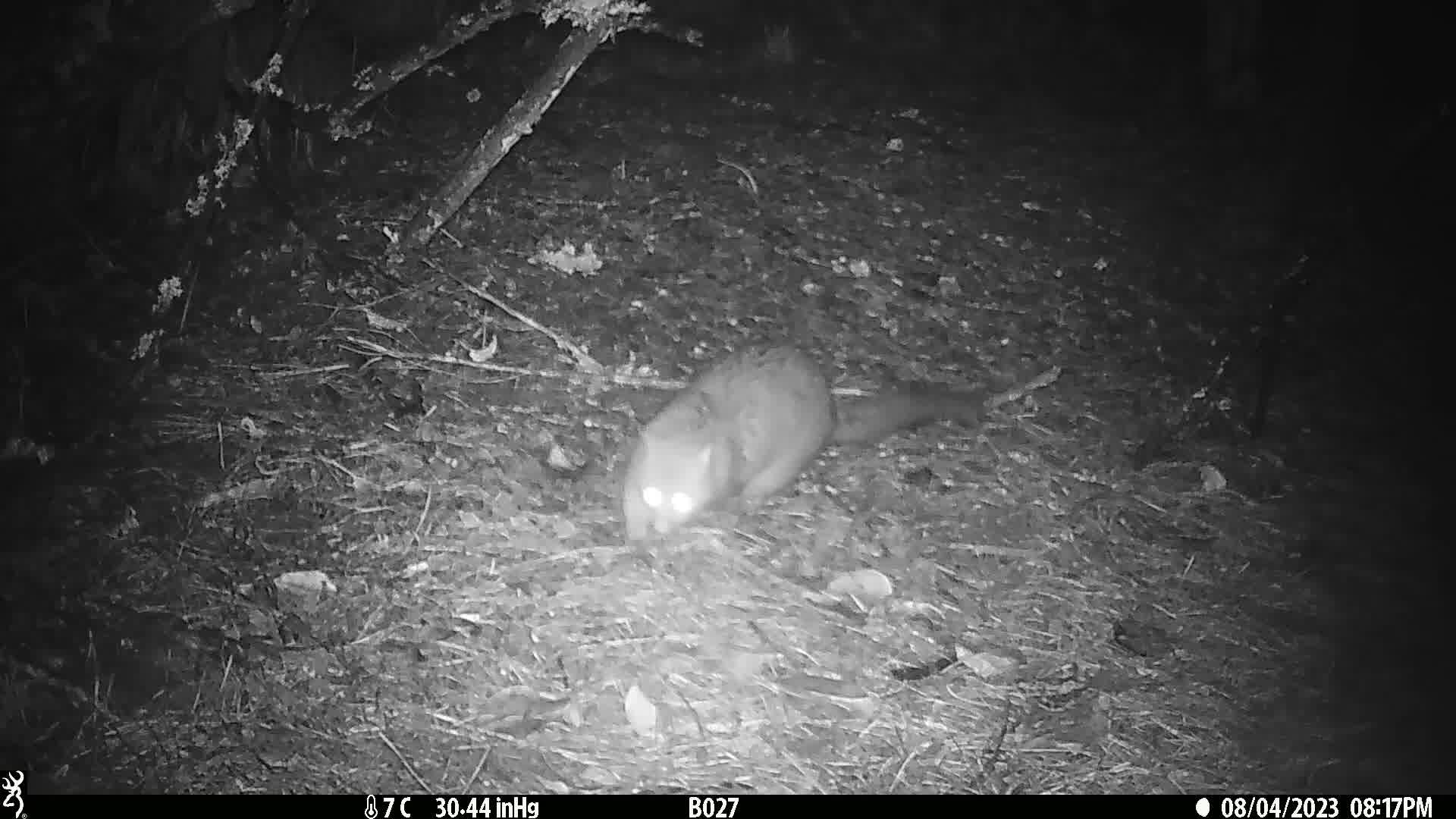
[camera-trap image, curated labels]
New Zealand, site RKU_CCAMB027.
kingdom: Animalia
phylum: Chordata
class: Mammalia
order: Diprotodontia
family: Phalangeridae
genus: Trichosurus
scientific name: Trichosurus vulpecula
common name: common brushtail possum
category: possum